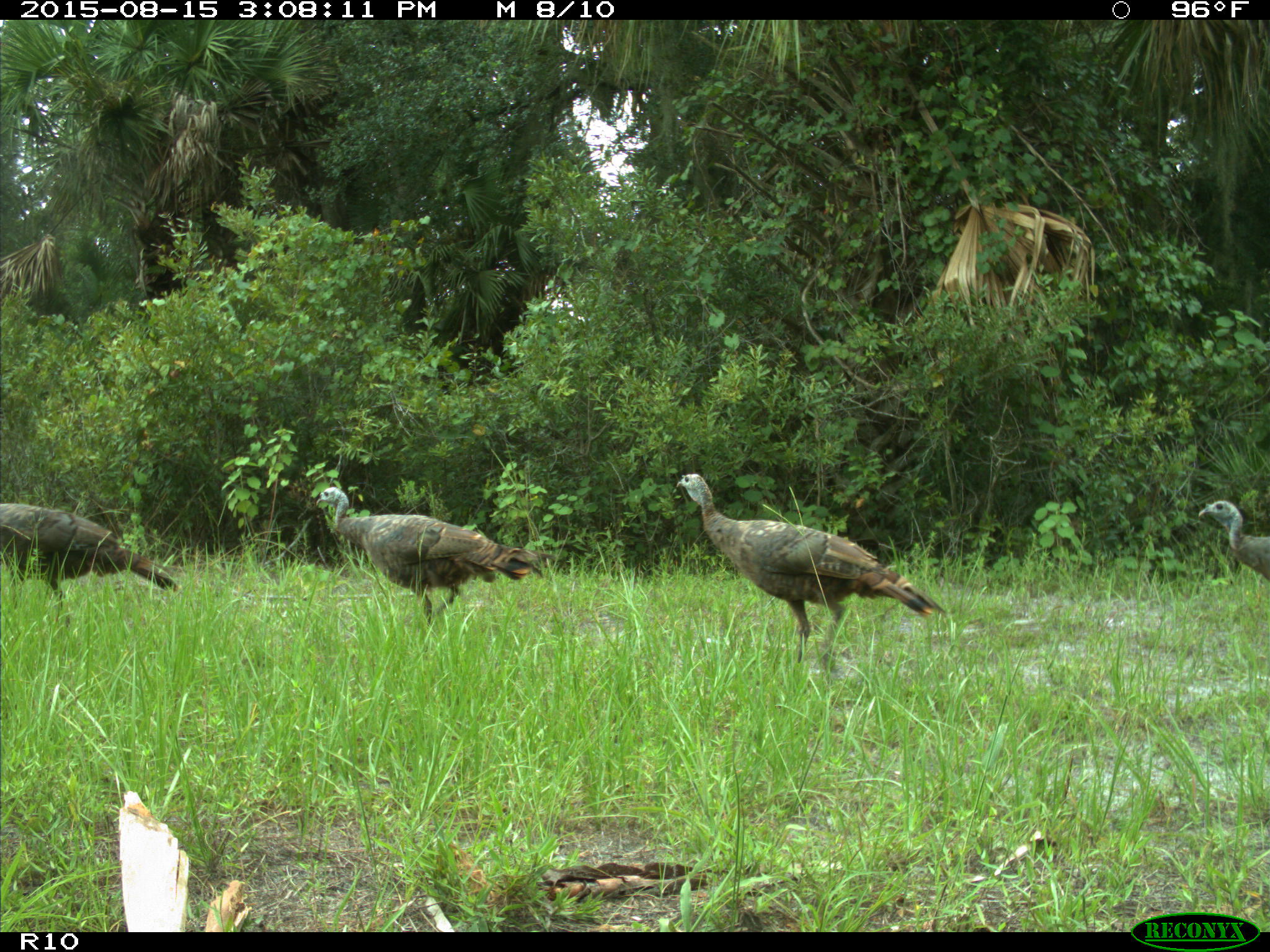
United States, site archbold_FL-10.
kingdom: Animalia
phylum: Chordata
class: Aves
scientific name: Aves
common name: birds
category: unidentified bird